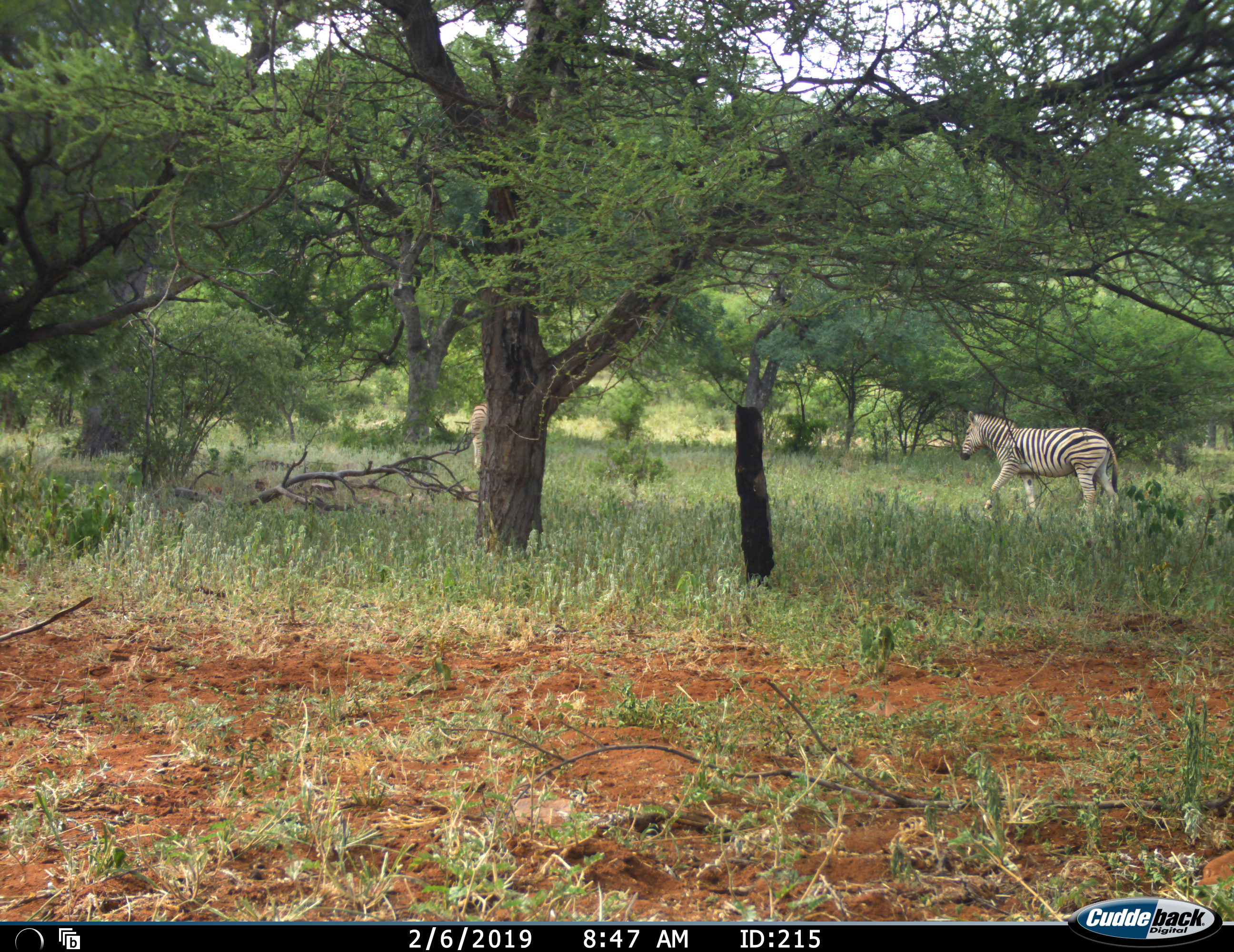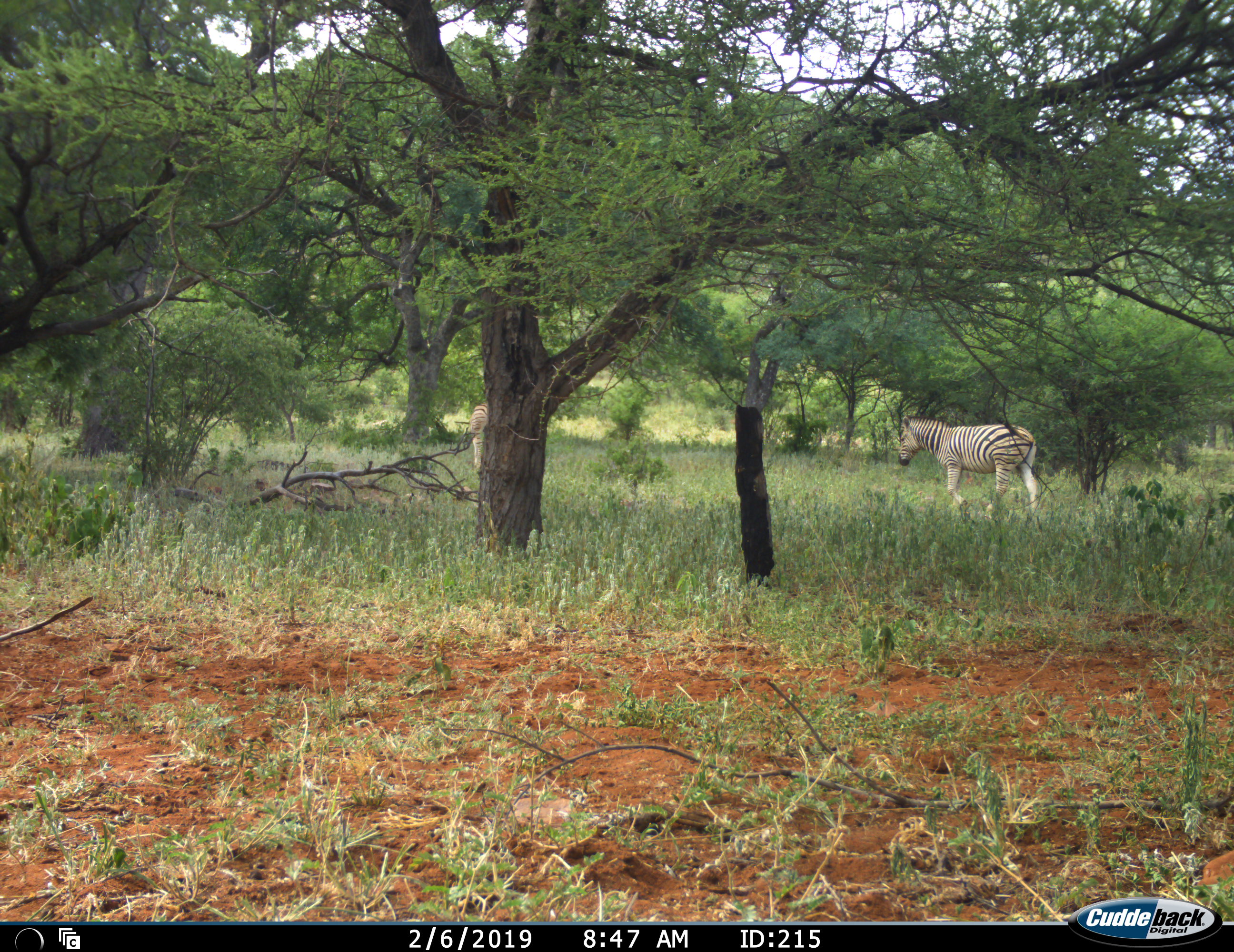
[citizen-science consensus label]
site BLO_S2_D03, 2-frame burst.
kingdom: Animalia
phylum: Chordata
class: Mammalia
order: Perissodactyla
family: Equidae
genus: Equus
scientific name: Equus quagga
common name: plains zebra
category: zebraplains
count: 1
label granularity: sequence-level